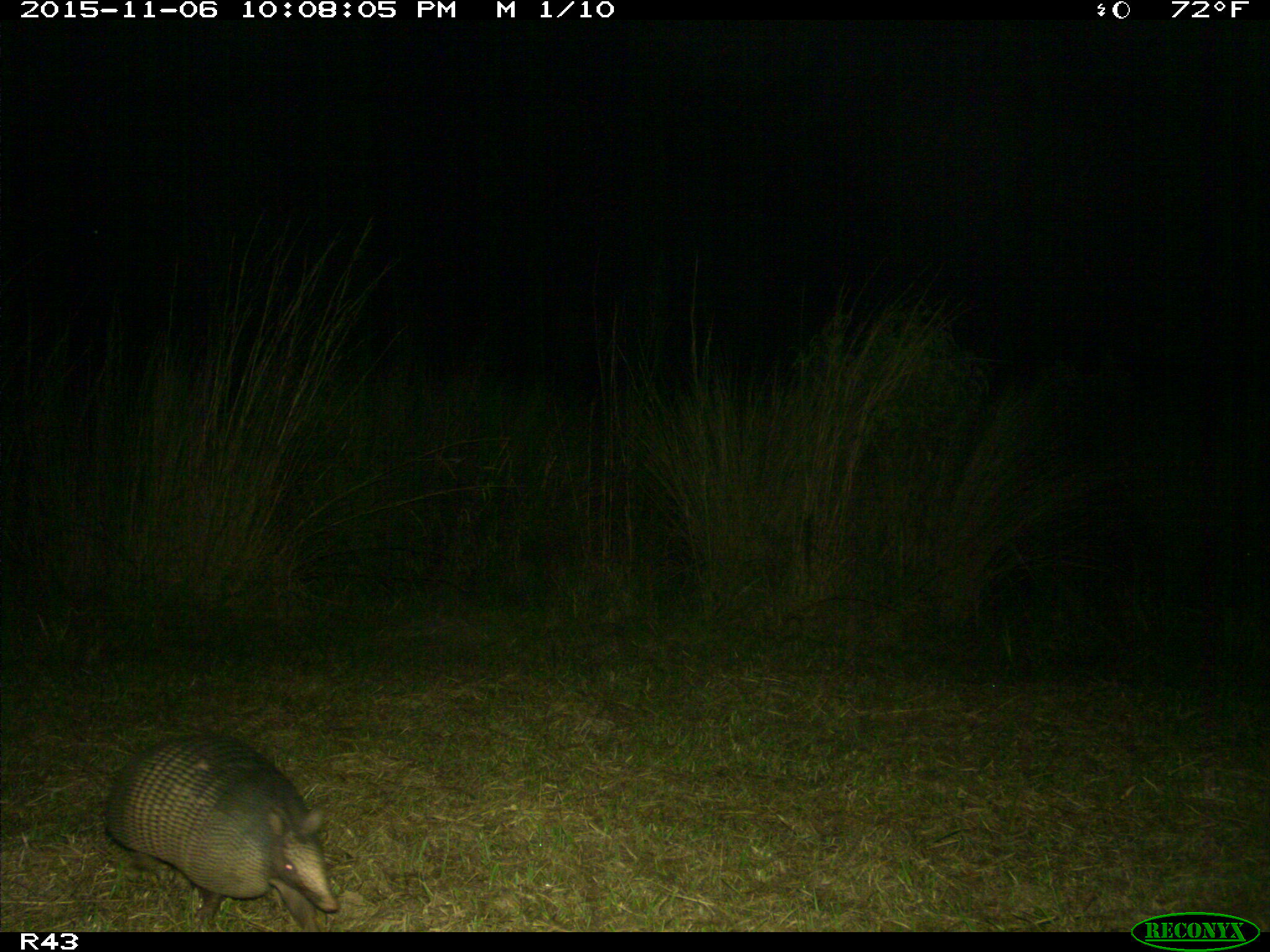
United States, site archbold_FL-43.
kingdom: Animalia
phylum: Chordata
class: Mammalia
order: Cingulata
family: Dasypodidae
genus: Dasypus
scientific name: Dasypus novemcinctus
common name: nine-banded armadillo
Dasypus novemcinctus (nine-banded armadillo).